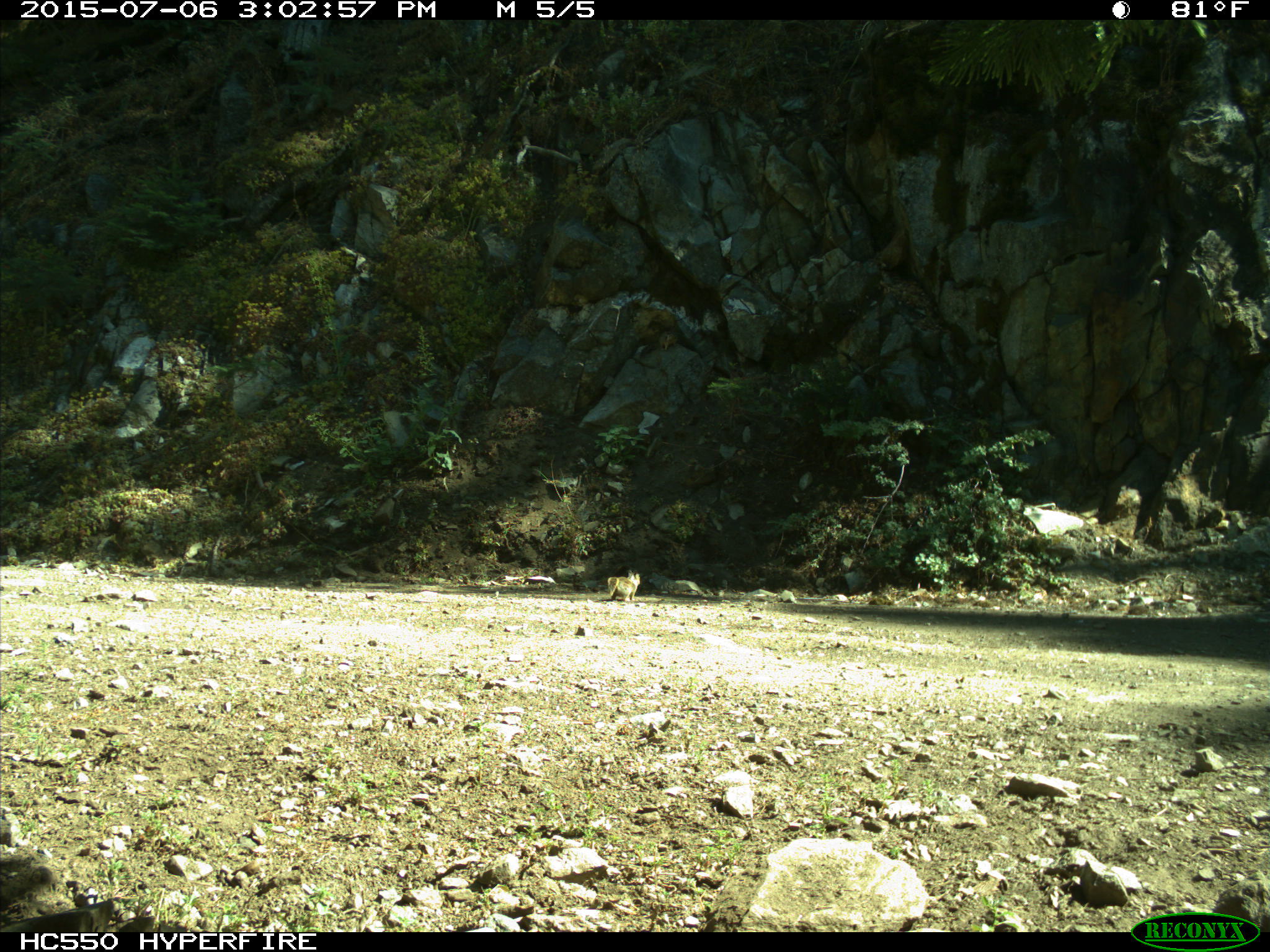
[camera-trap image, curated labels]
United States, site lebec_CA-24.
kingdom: Animalia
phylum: Chordata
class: Mammalia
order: Rodentia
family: Sciuridae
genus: Otospermophilus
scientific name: Otospermophilus beecheyi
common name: california ground squirrel